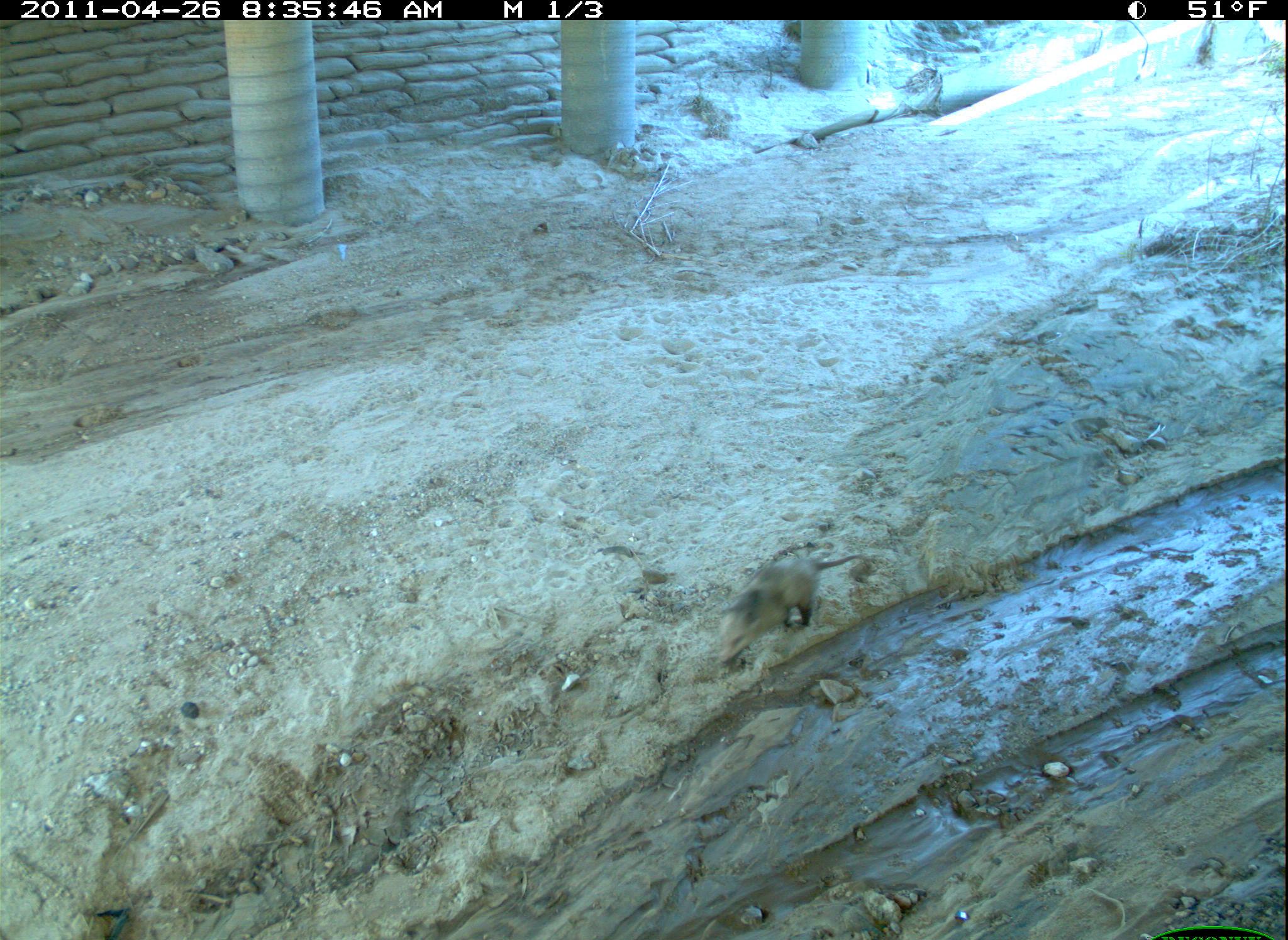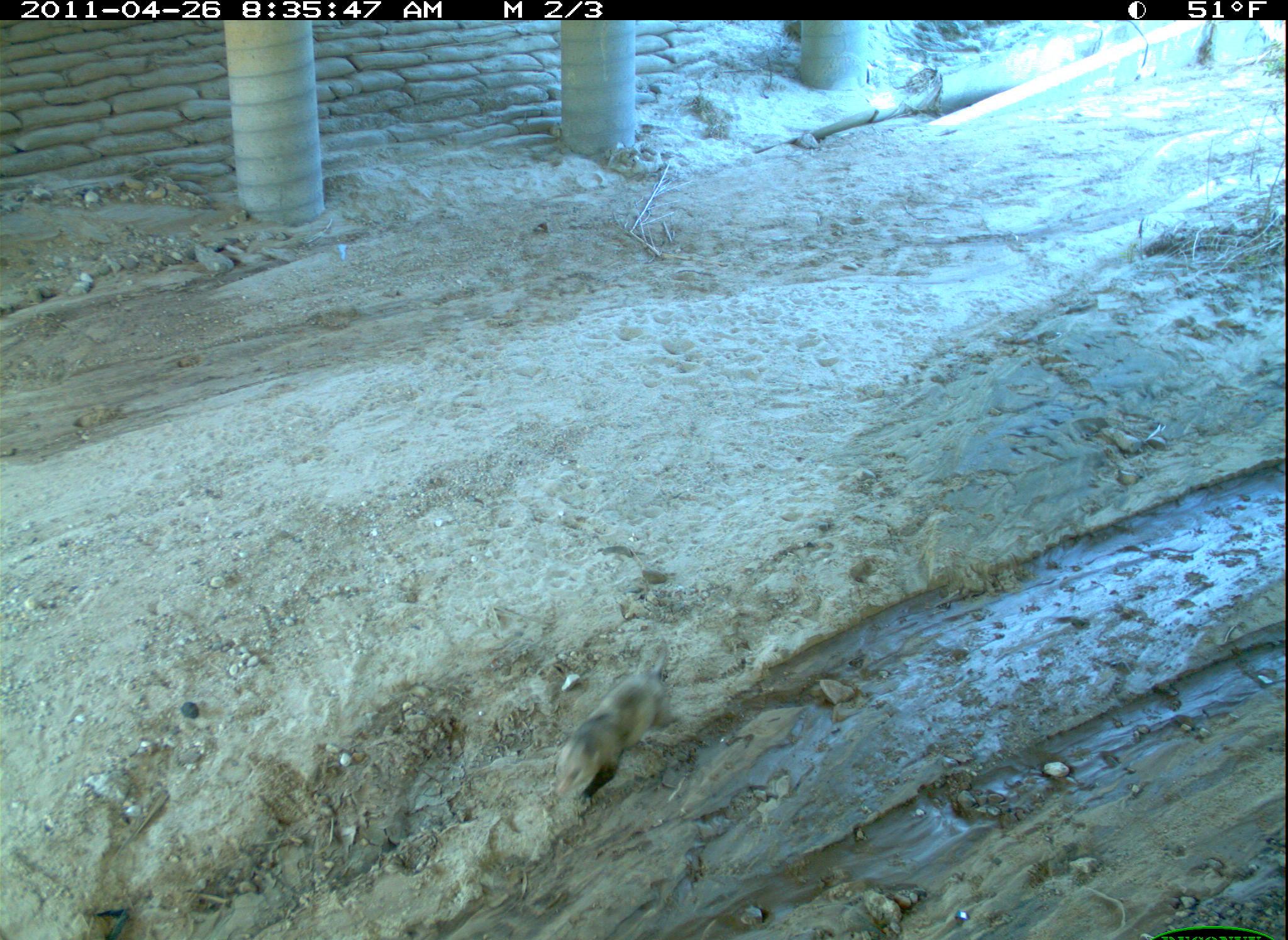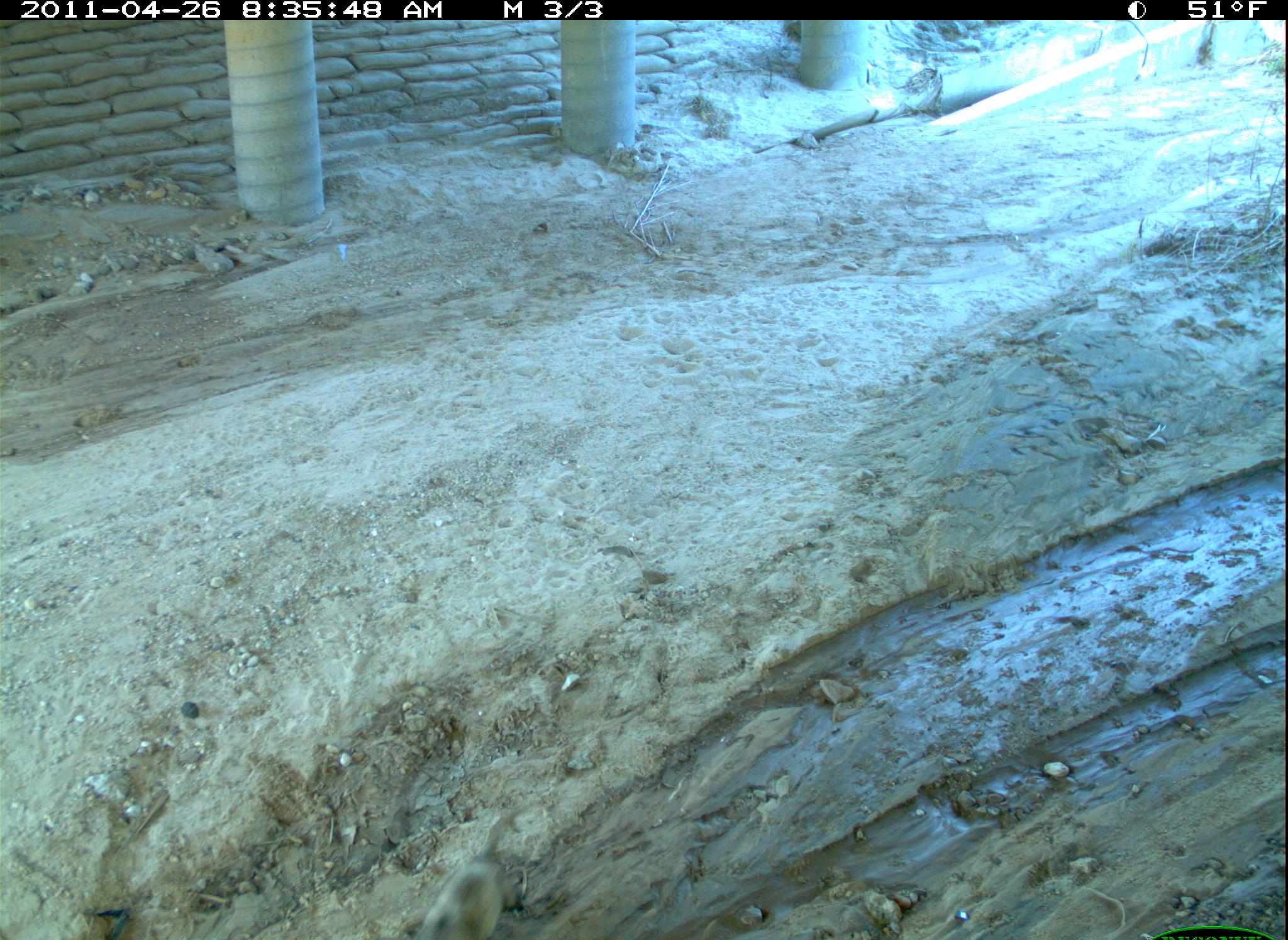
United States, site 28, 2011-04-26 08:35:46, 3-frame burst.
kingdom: Animalia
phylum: Chordata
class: Mammalia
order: Didelphimorphia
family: Didelphidae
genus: Didelphis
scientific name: Didelphis virginiana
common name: virginia opossum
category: opossum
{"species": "opossum (virginia opossum) (Didelphis virginiana)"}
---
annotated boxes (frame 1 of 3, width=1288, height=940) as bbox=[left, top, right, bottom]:
opossum: bbox=[697, 535, 873, 678]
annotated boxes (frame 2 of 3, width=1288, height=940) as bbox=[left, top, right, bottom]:
opossum: bbox=[546, 651, 687, 815]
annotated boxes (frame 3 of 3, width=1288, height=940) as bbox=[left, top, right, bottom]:
opossum: bbox=[375, 799, 543, 940]